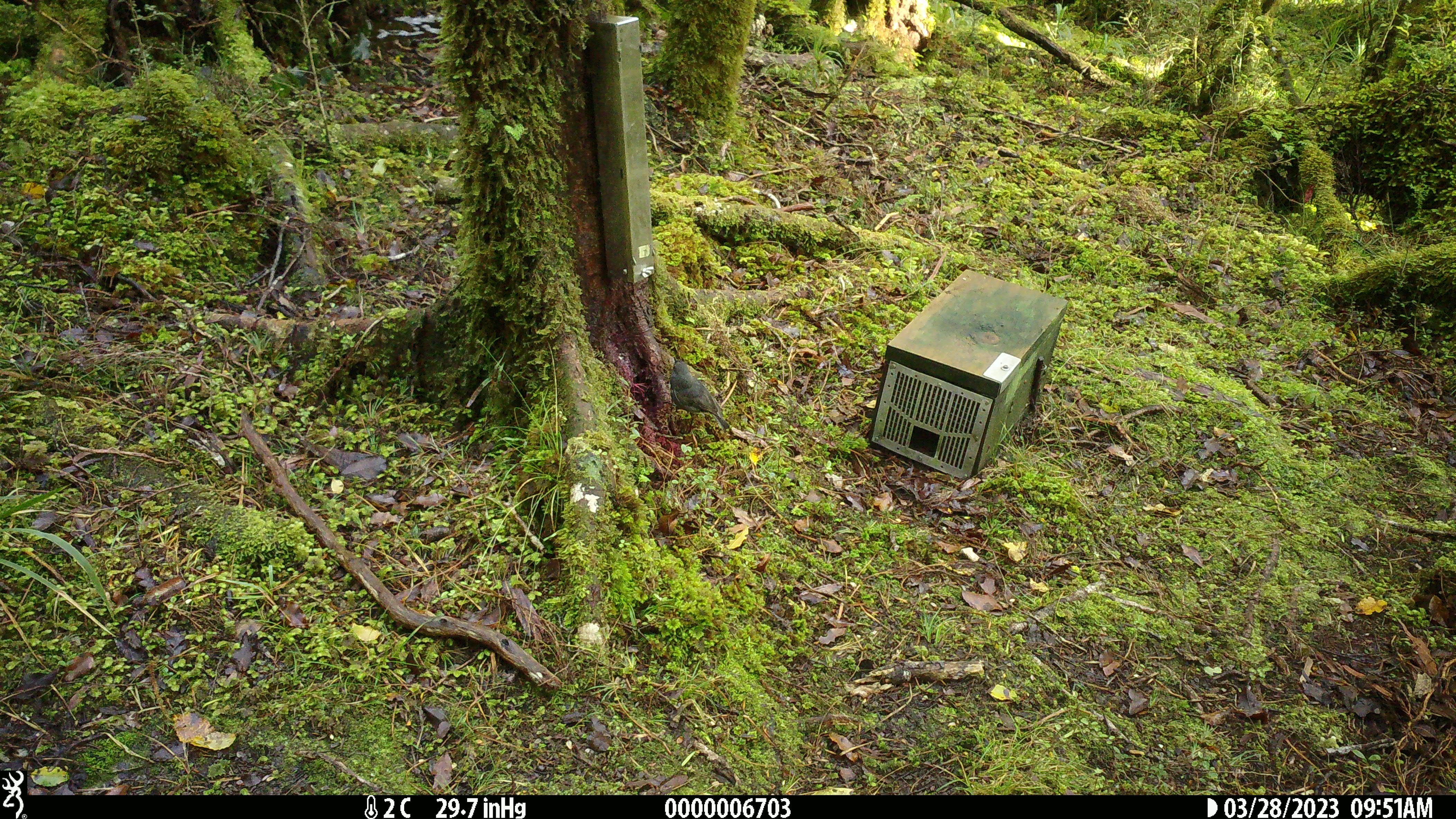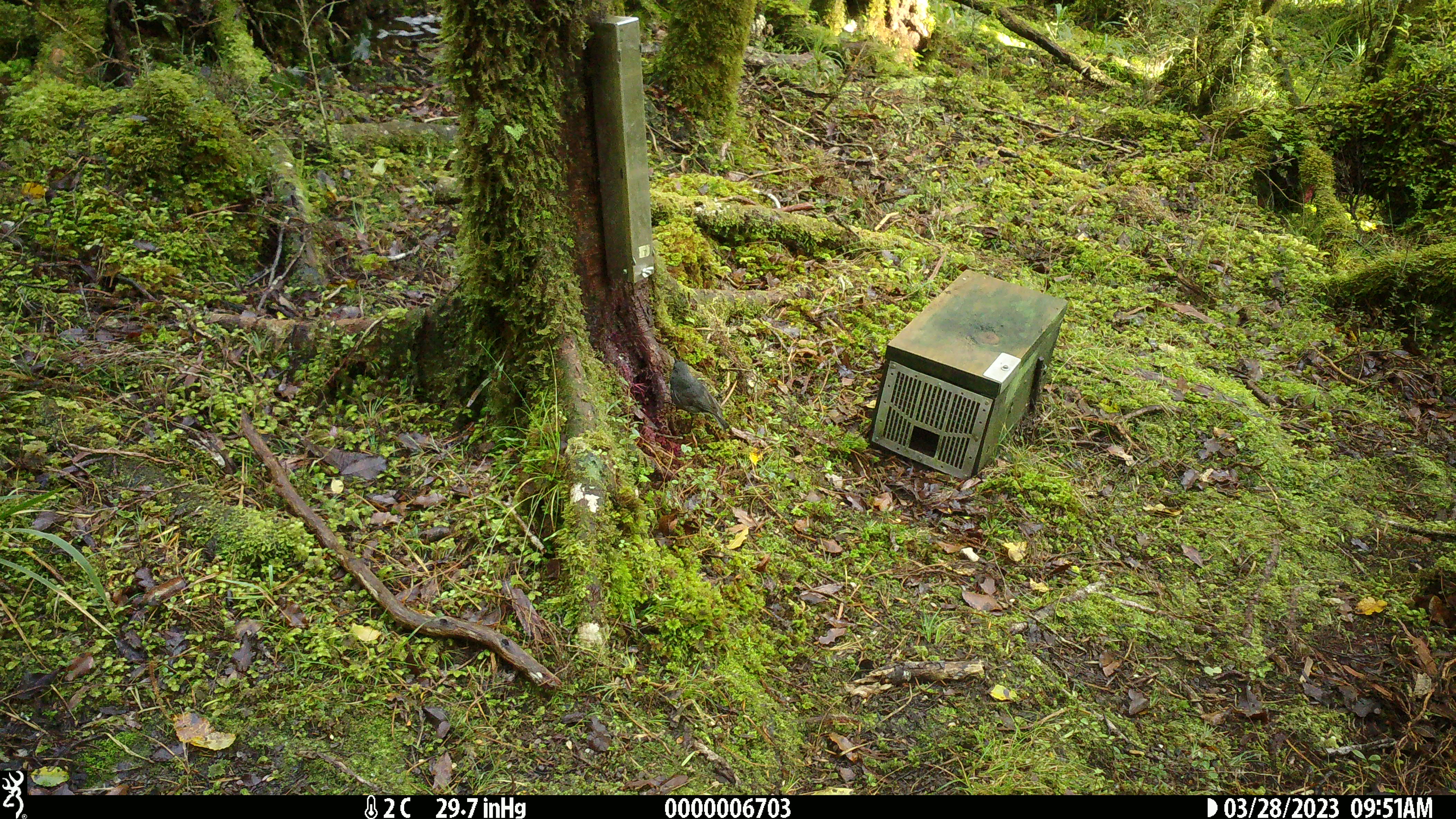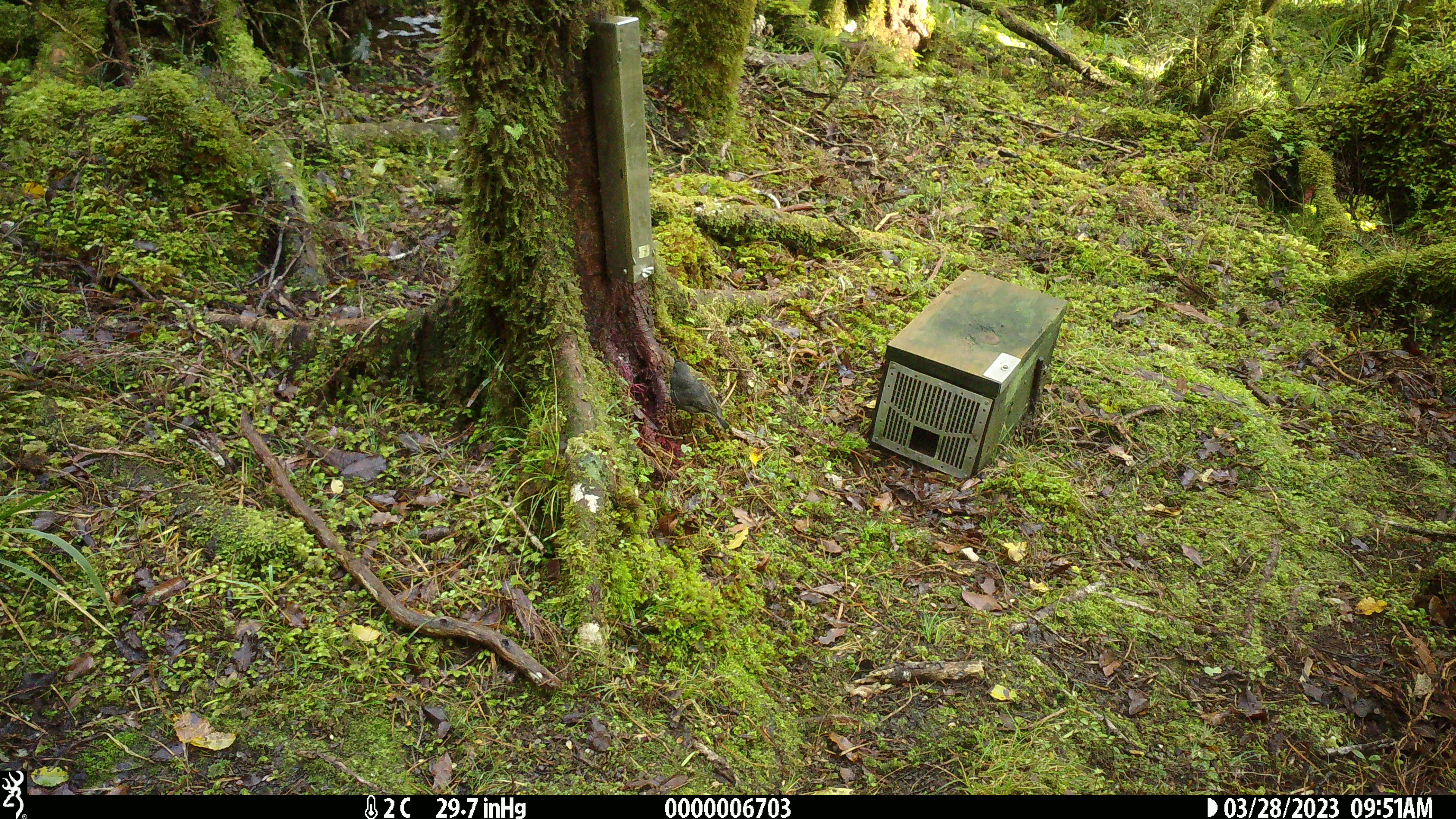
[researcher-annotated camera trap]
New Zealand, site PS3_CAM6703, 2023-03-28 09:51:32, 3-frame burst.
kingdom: Animalia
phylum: Chordata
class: Aves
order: Passeriformes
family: Petroicidae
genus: Petroica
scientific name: Petroica australis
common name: new zealand robin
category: robin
Robin (new zealand robin) (Petroica australis).